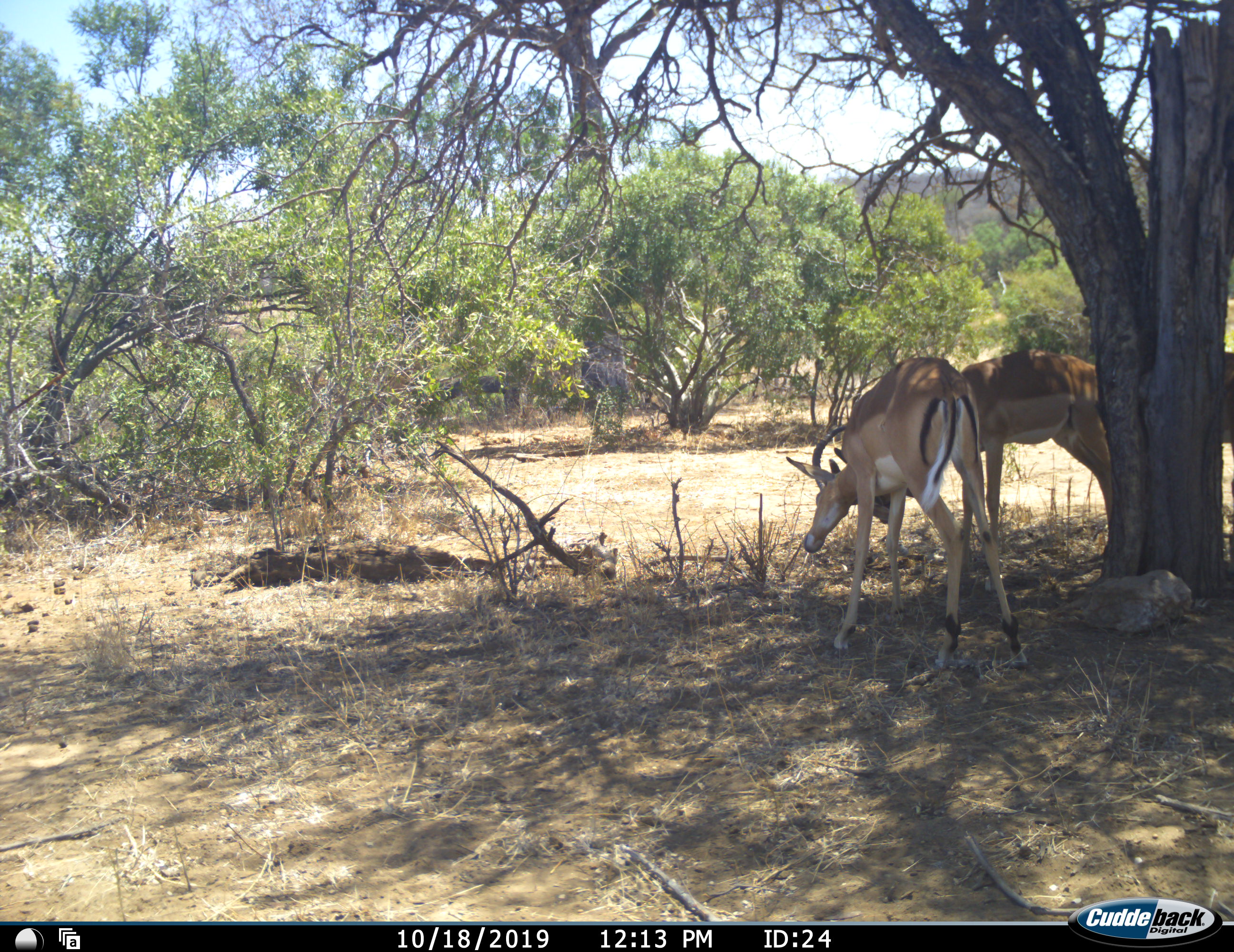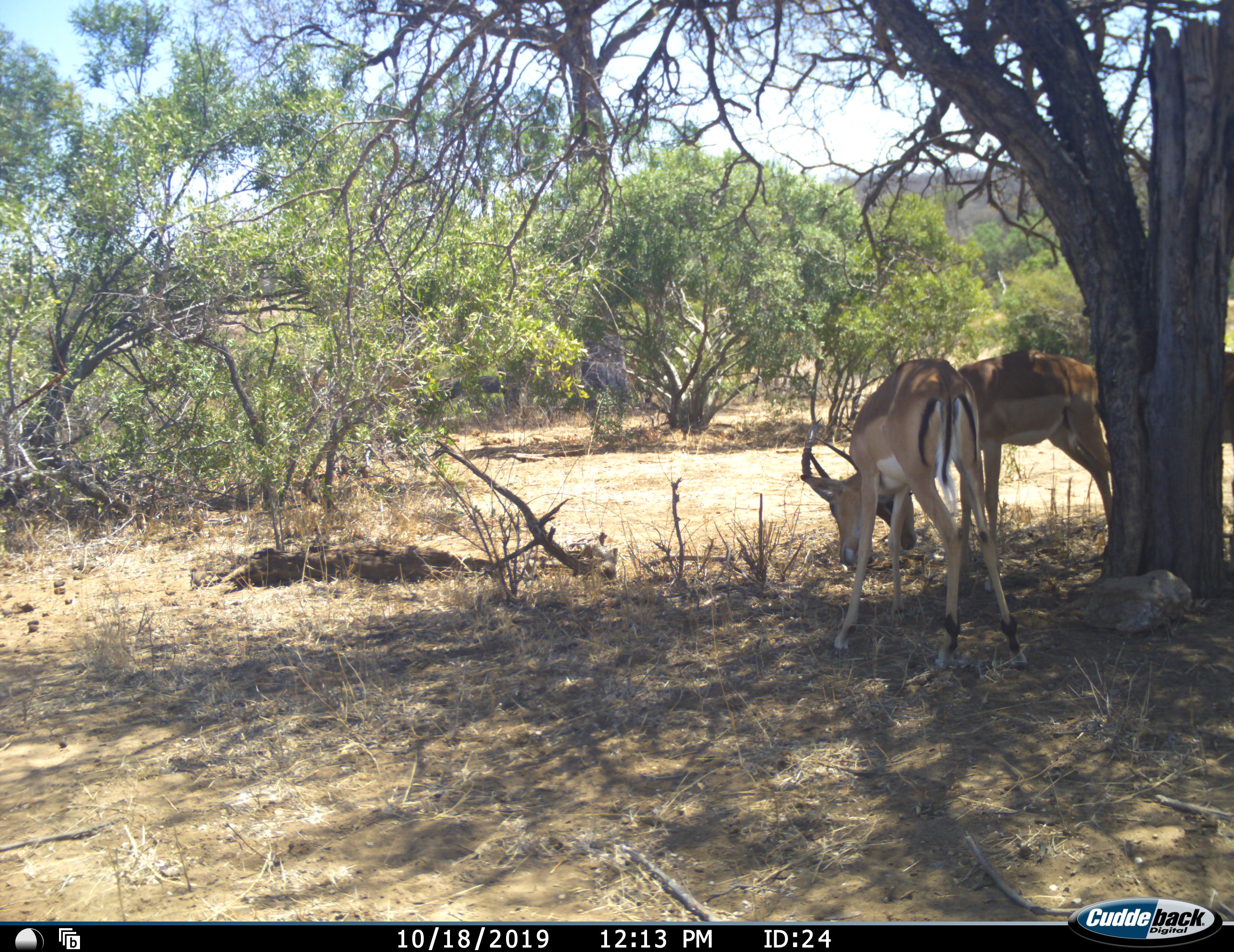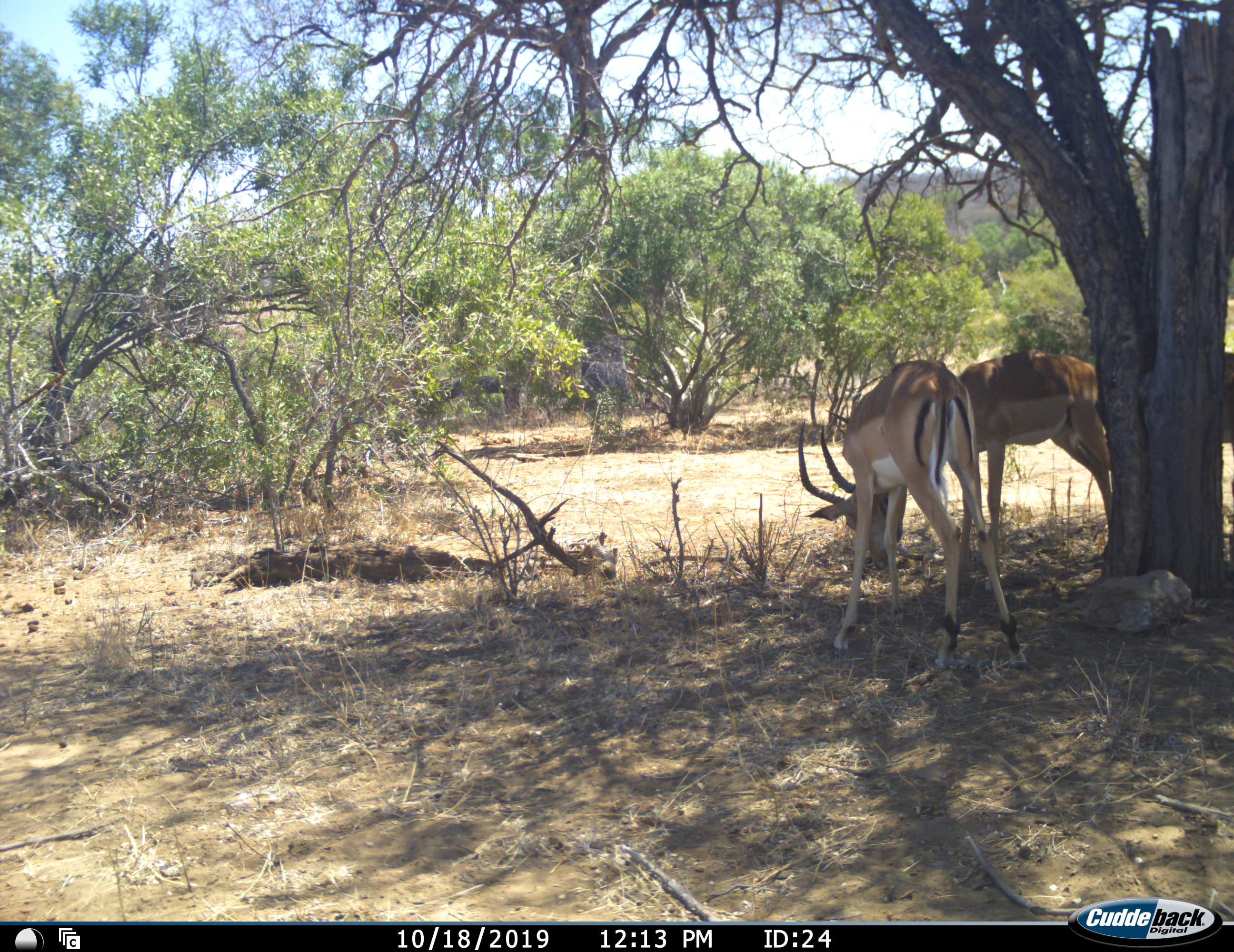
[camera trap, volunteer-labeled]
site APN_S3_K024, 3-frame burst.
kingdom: Animalia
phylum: Chordata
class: Mammalia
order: Artiodactyla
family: Bovidae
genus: Aepyceros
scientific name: Aepyceros melampus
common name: impala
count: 3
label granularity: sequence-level